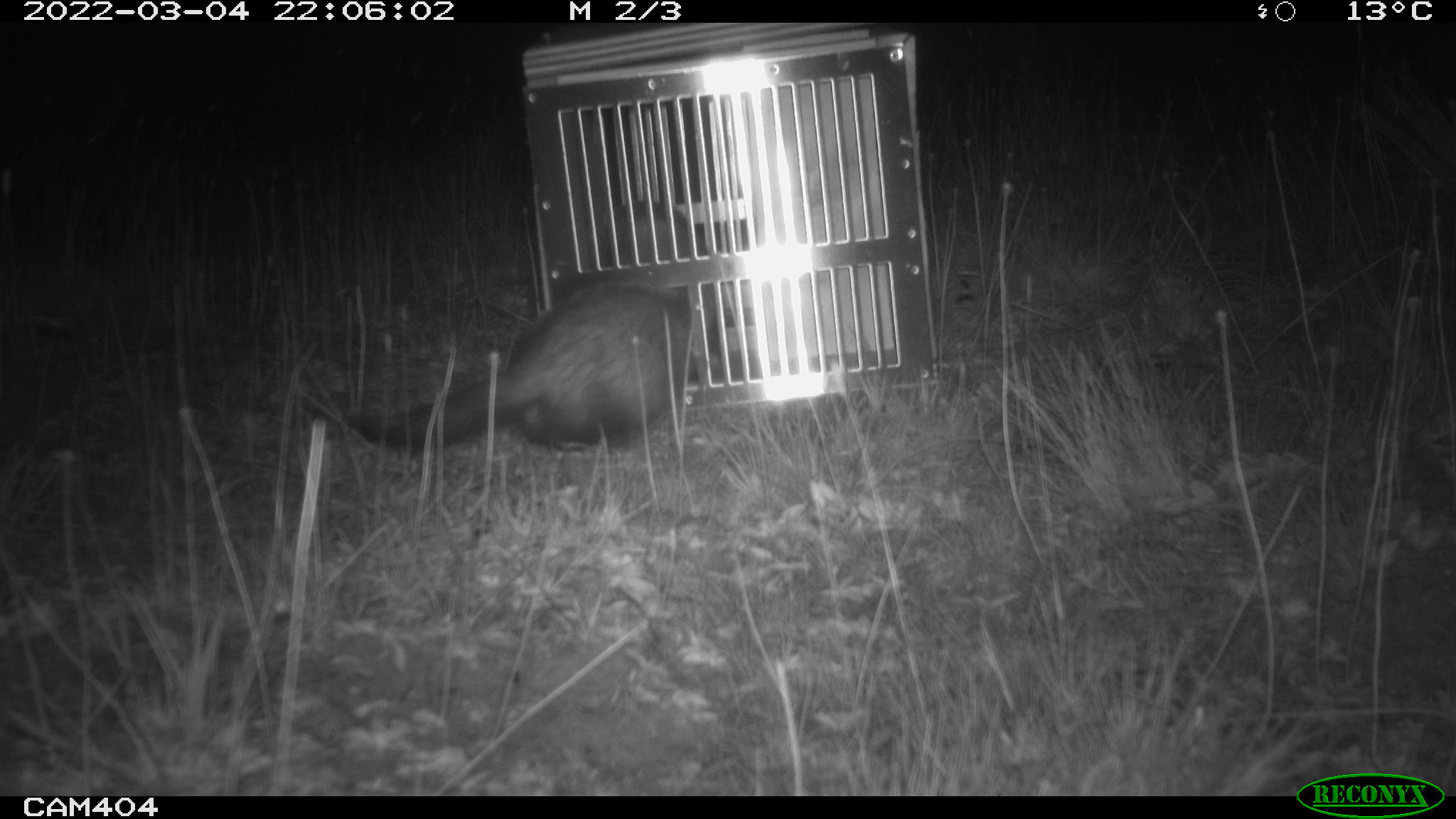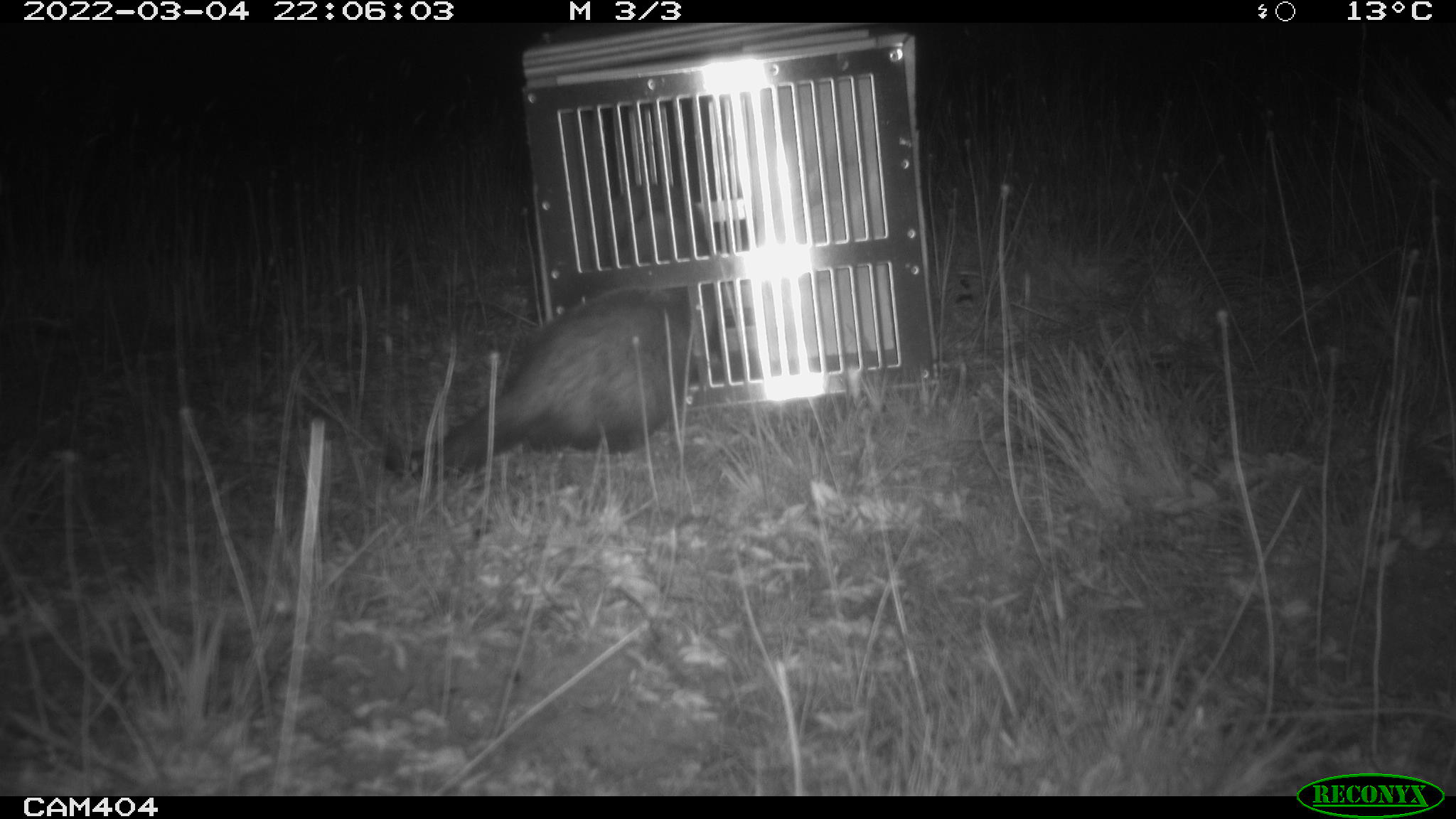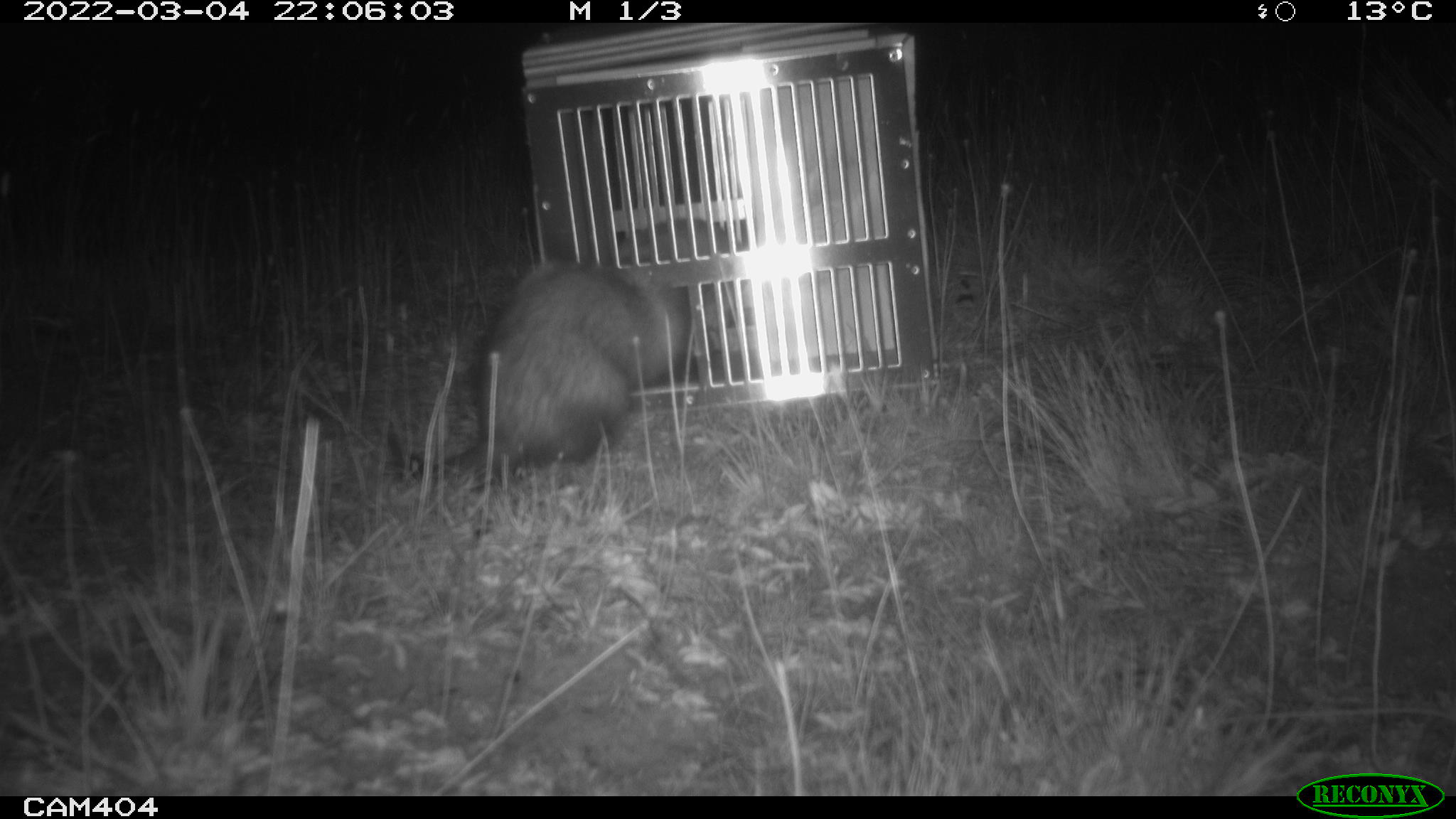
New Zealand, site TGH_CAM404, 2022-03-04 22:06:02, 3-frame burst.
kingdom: Animalia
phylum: Chordata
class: Mammalia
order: Carnivora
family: Mustelidae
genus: Mustela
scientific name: Mustela furo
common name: ferret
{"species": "ferret (Mustela furo)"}